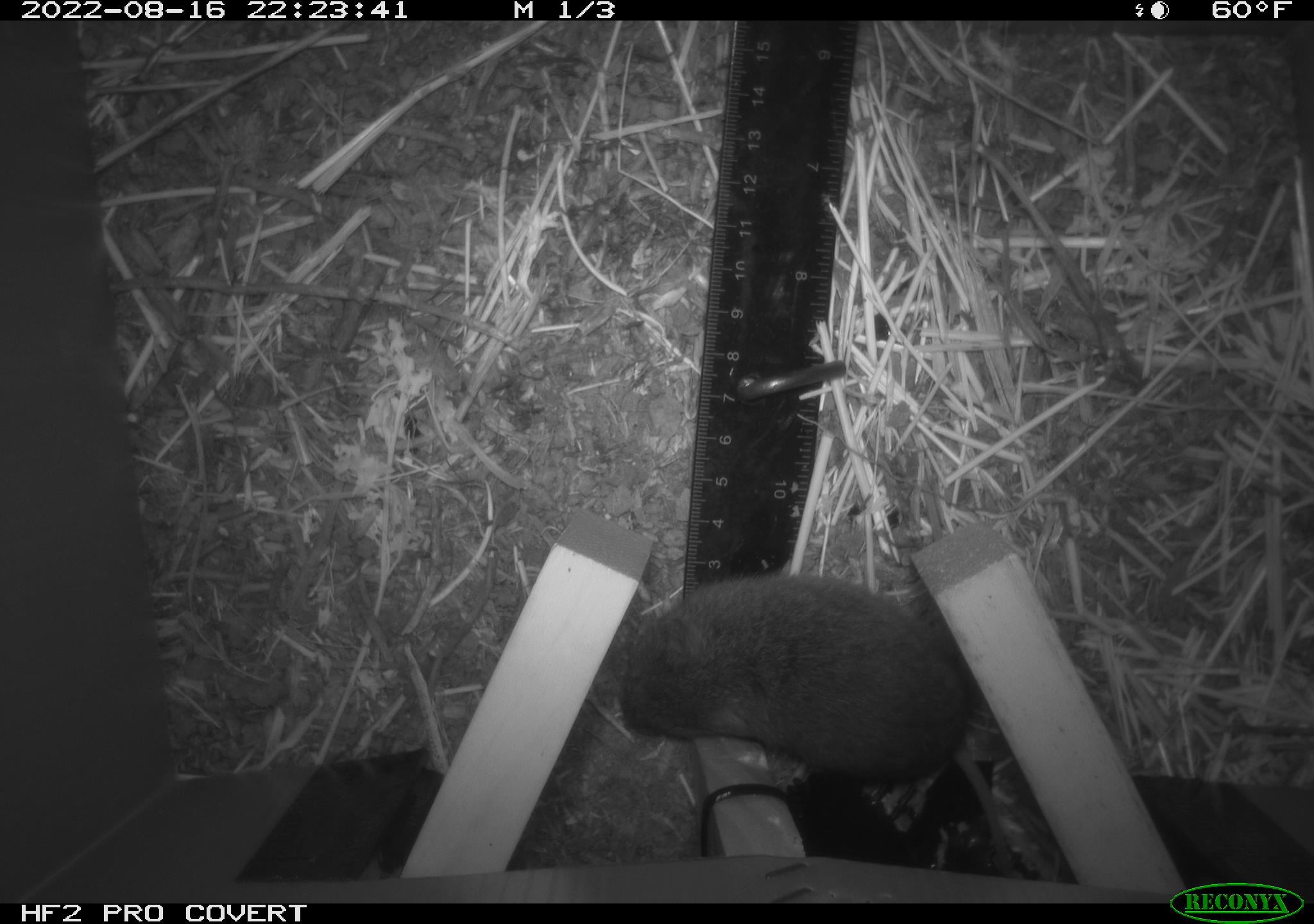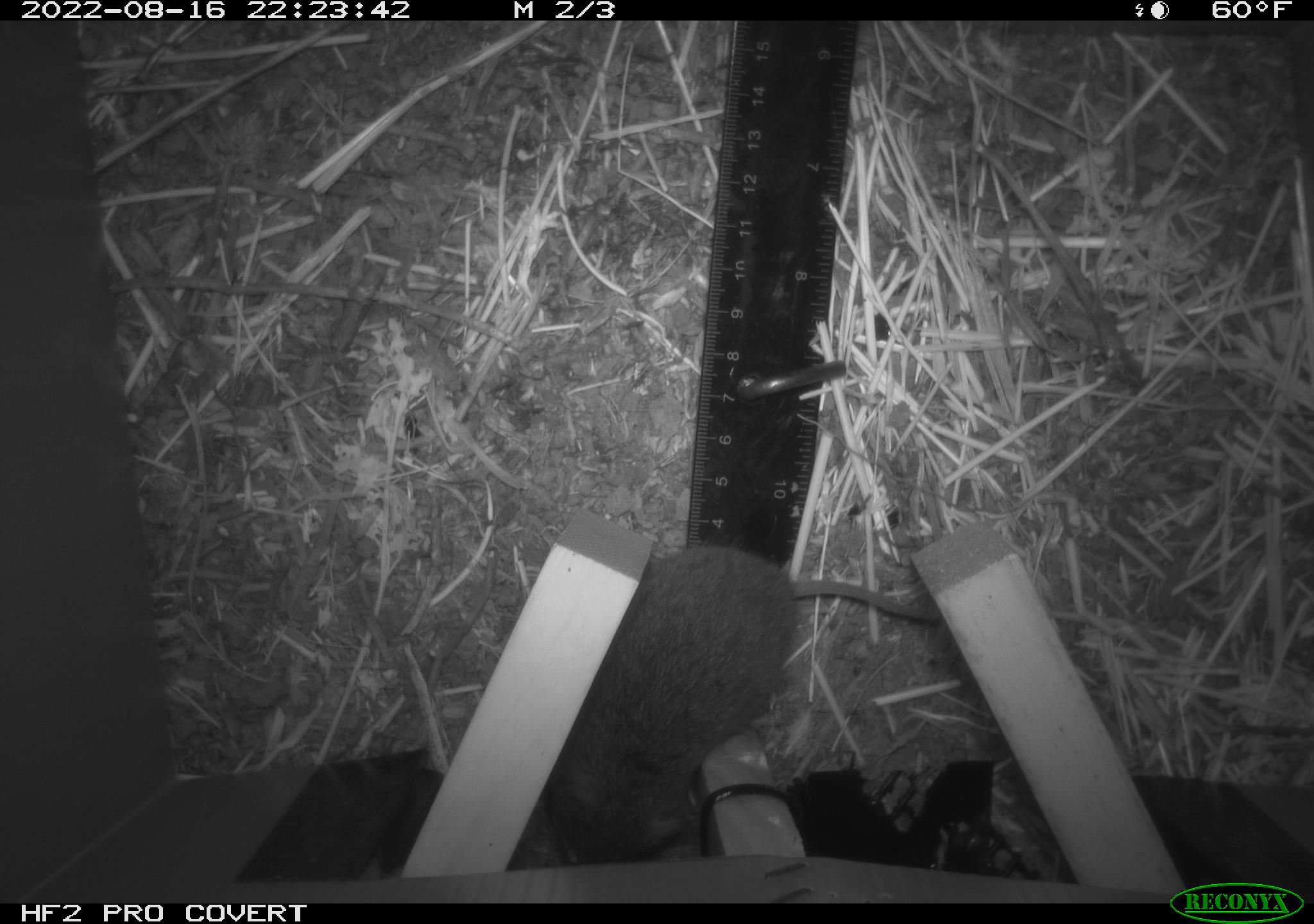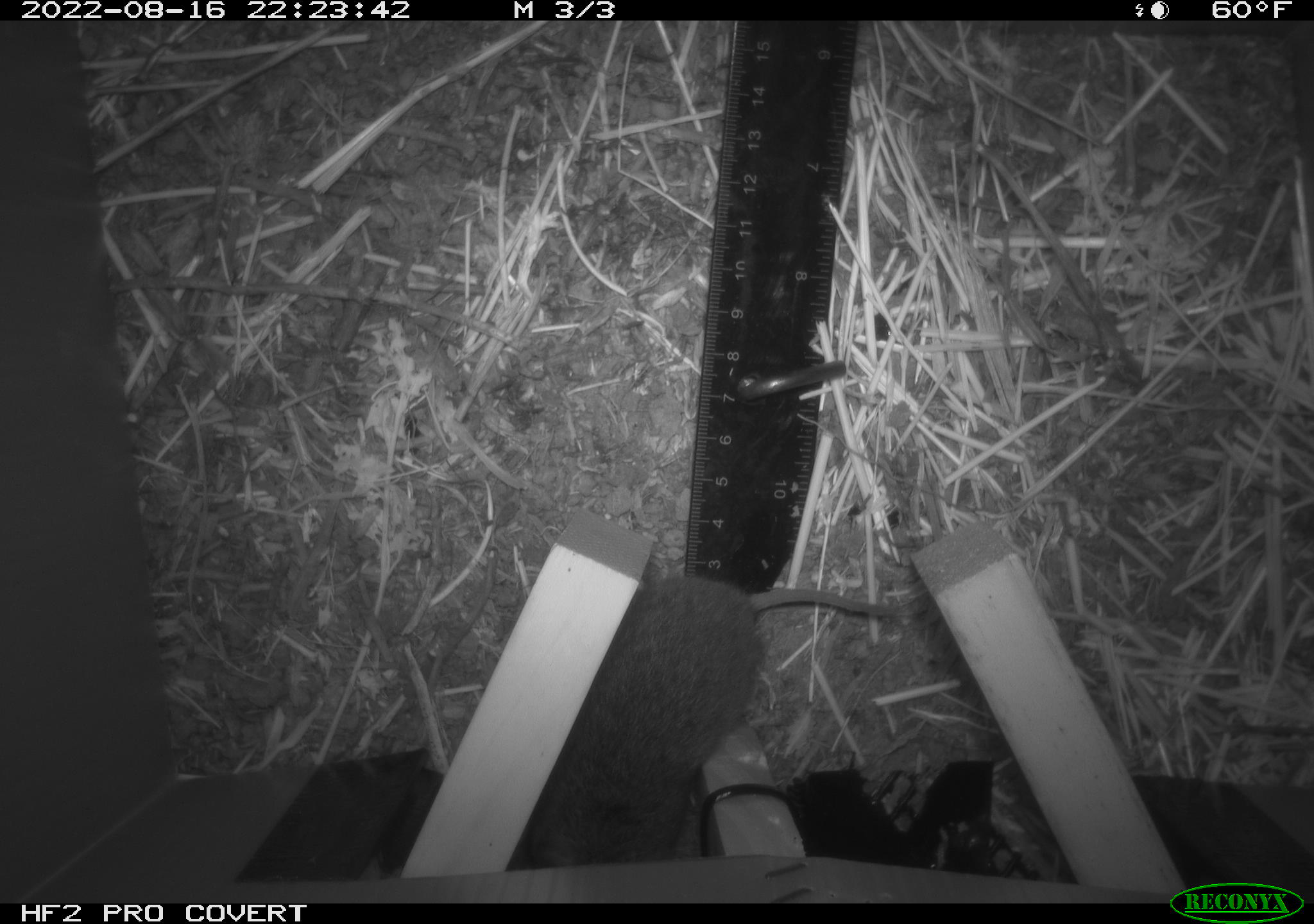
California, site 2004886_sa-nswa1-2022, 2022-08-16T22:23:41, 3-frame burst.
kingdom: Animalia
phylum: Chordata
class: Mammalia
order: Rodentia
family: Cricetidae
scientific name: Cricetidae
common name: hamsters, voles, lemmings, and allies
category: cricetidae family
Cricetidae family (hamsters, voles, lemmings, and allies) (Cricetidae).